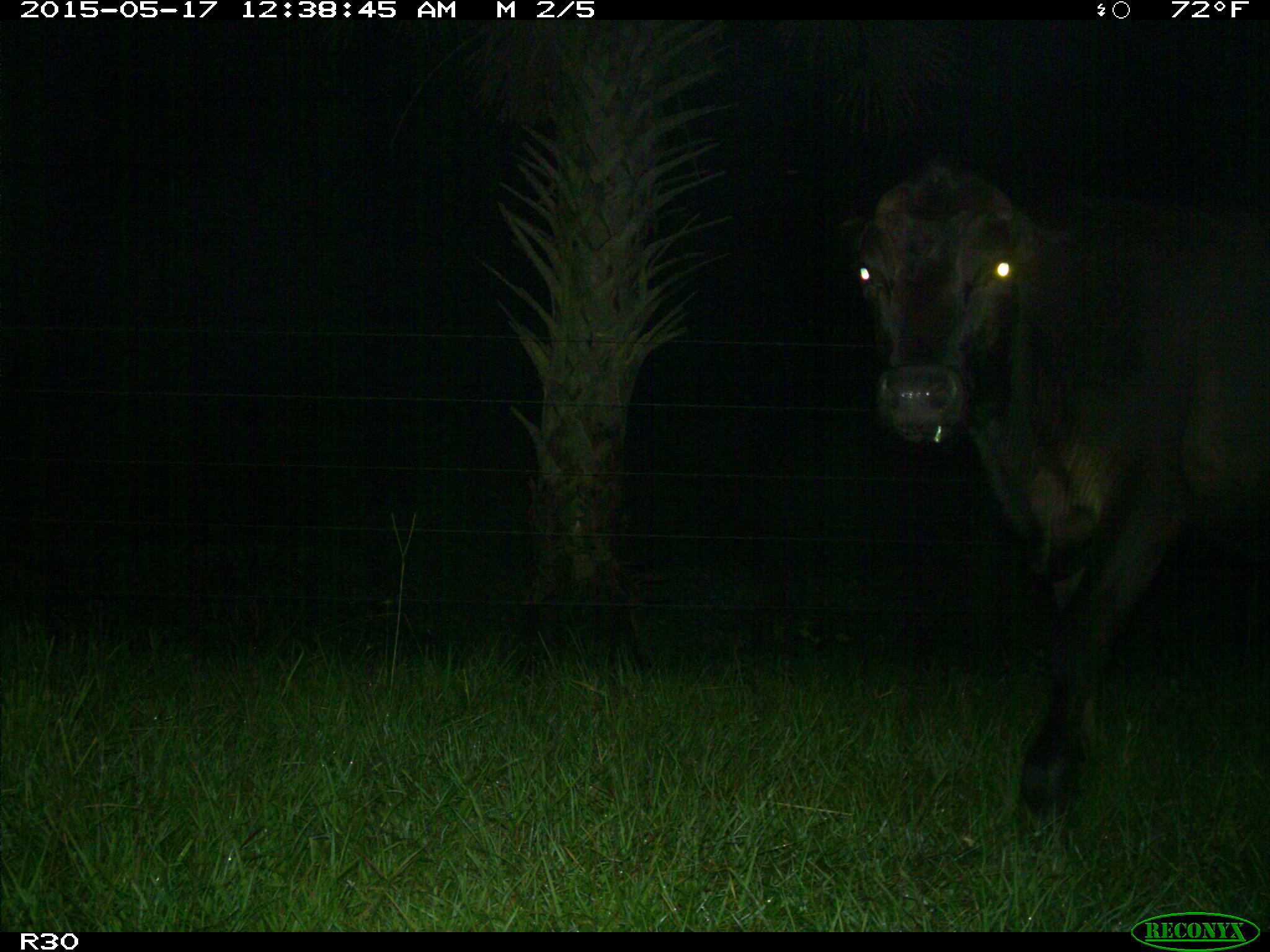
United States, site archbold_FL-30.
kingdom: Animalia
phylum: Chordata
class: Mammalia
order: Artiodactyla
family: Bovidae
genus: Bos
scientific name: Bos taurus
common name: domestic cow